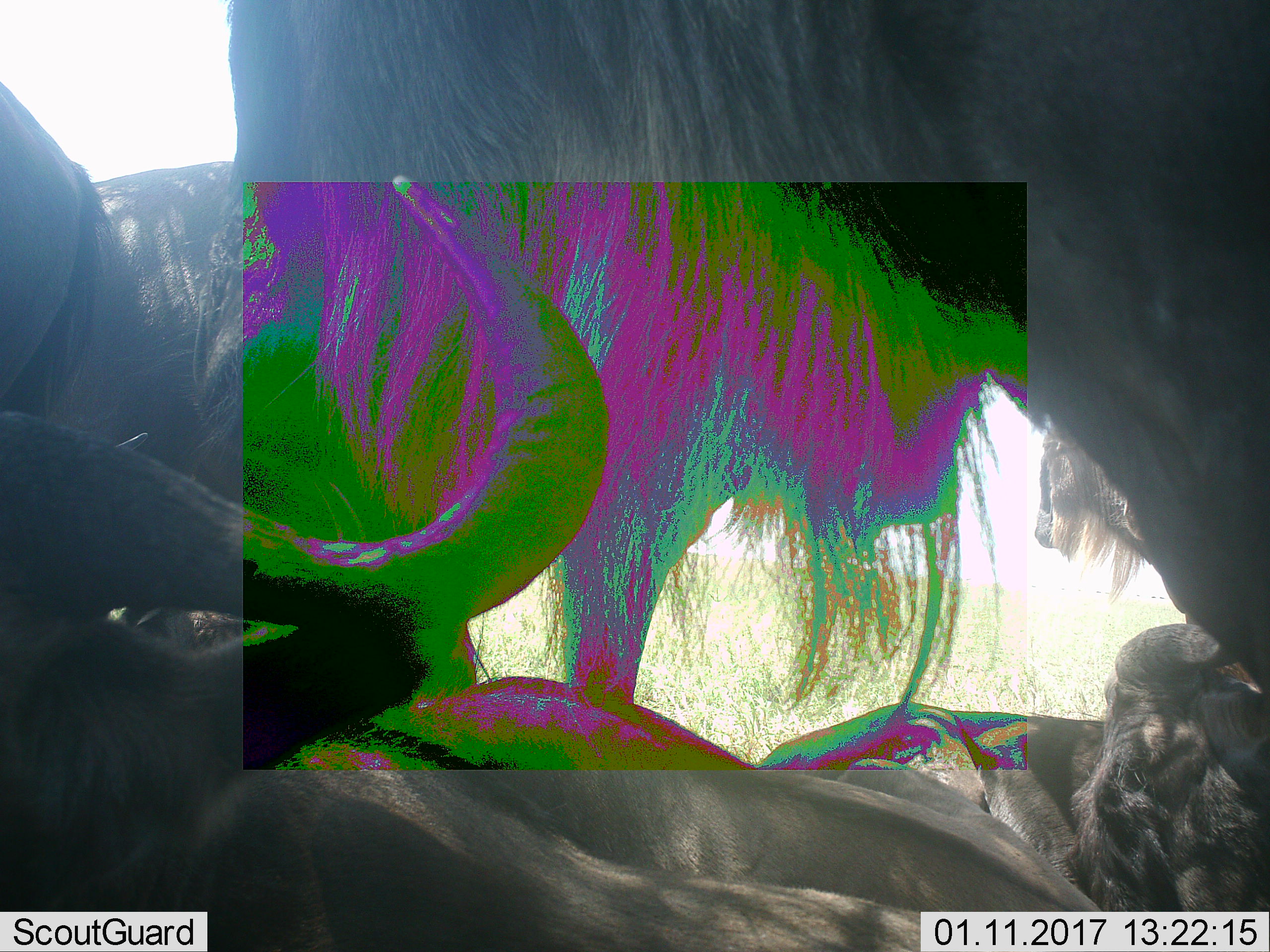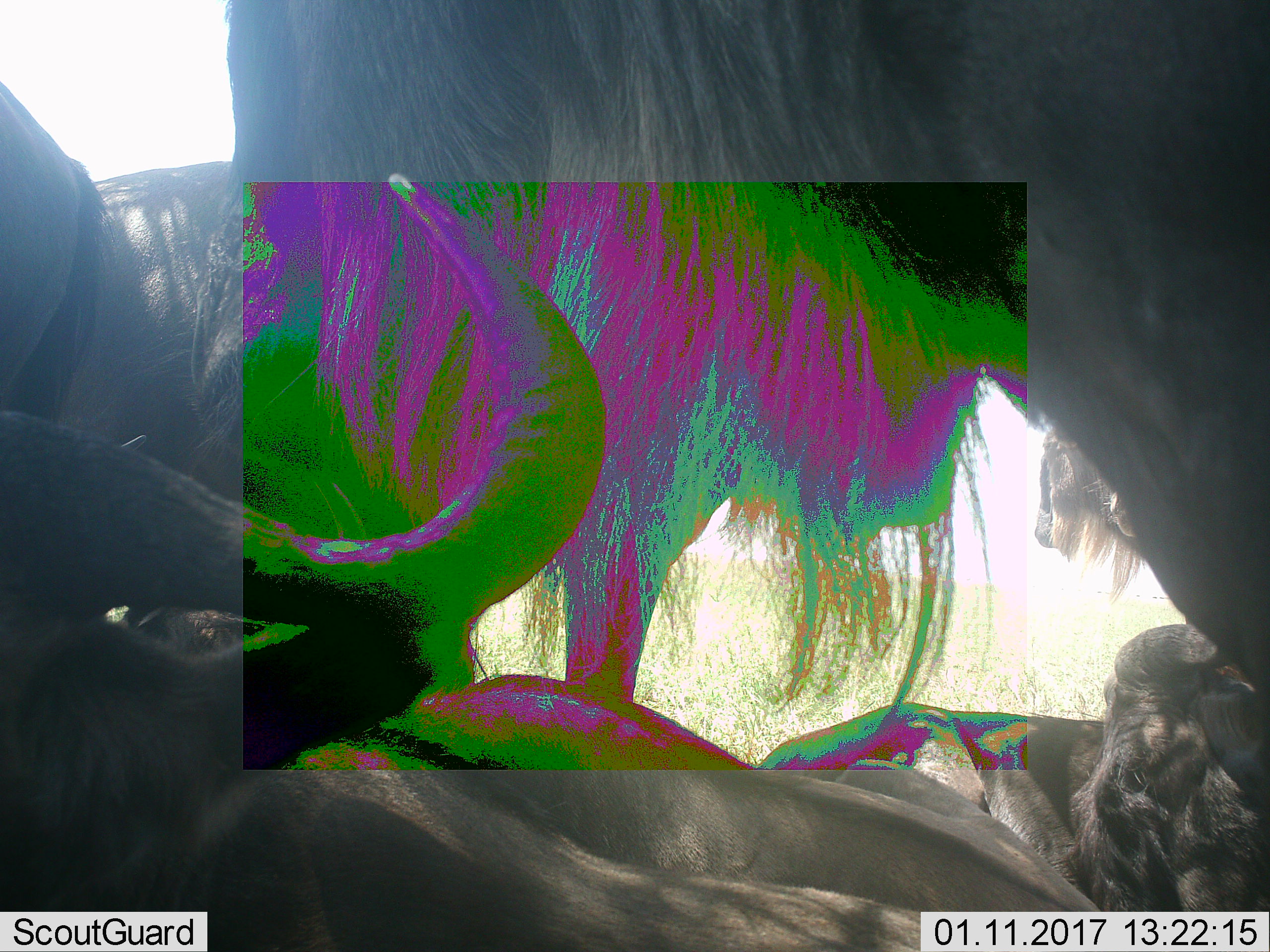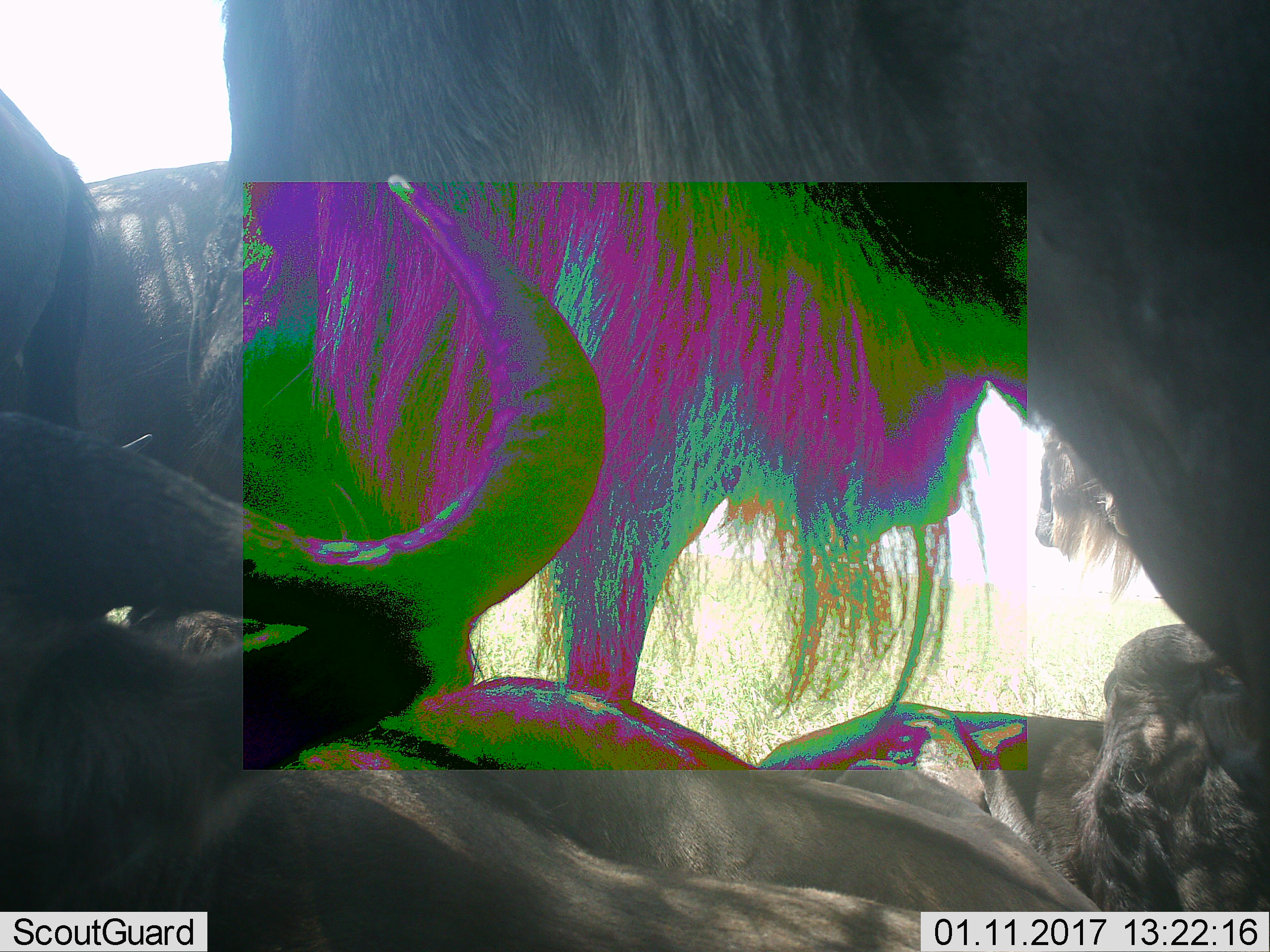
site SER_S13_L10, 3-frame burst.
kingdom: Animalia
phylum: Chordata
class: Mammalia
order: Artiodactyla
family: Bovidae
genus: Connochaetes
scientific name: Connochaetes taurinus taurinus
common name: blue wildebeest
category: wildebeestblue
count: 5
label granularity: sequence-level